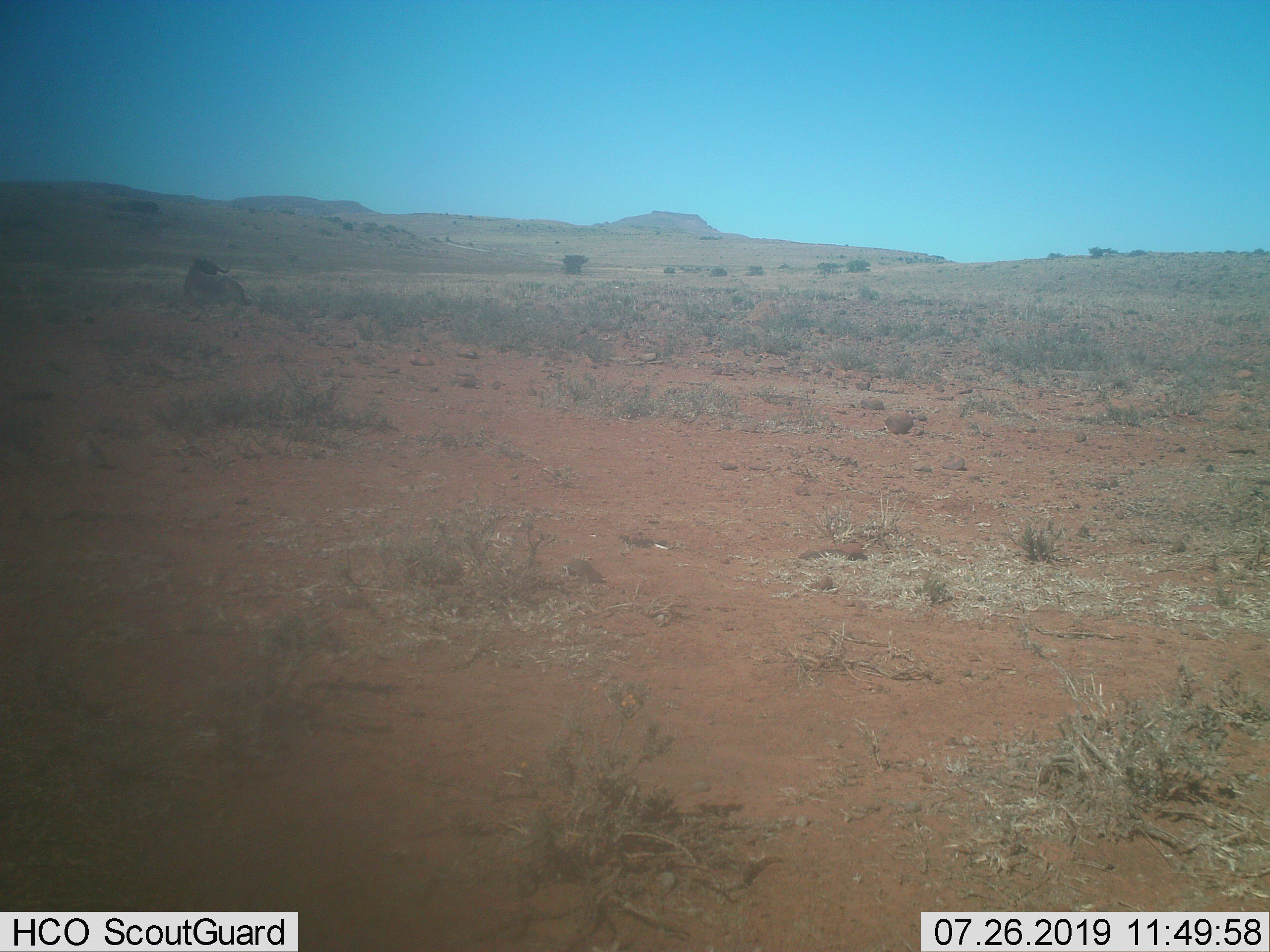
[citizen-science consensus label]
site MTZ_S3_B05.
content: unidentified animal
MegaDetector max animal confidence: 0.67